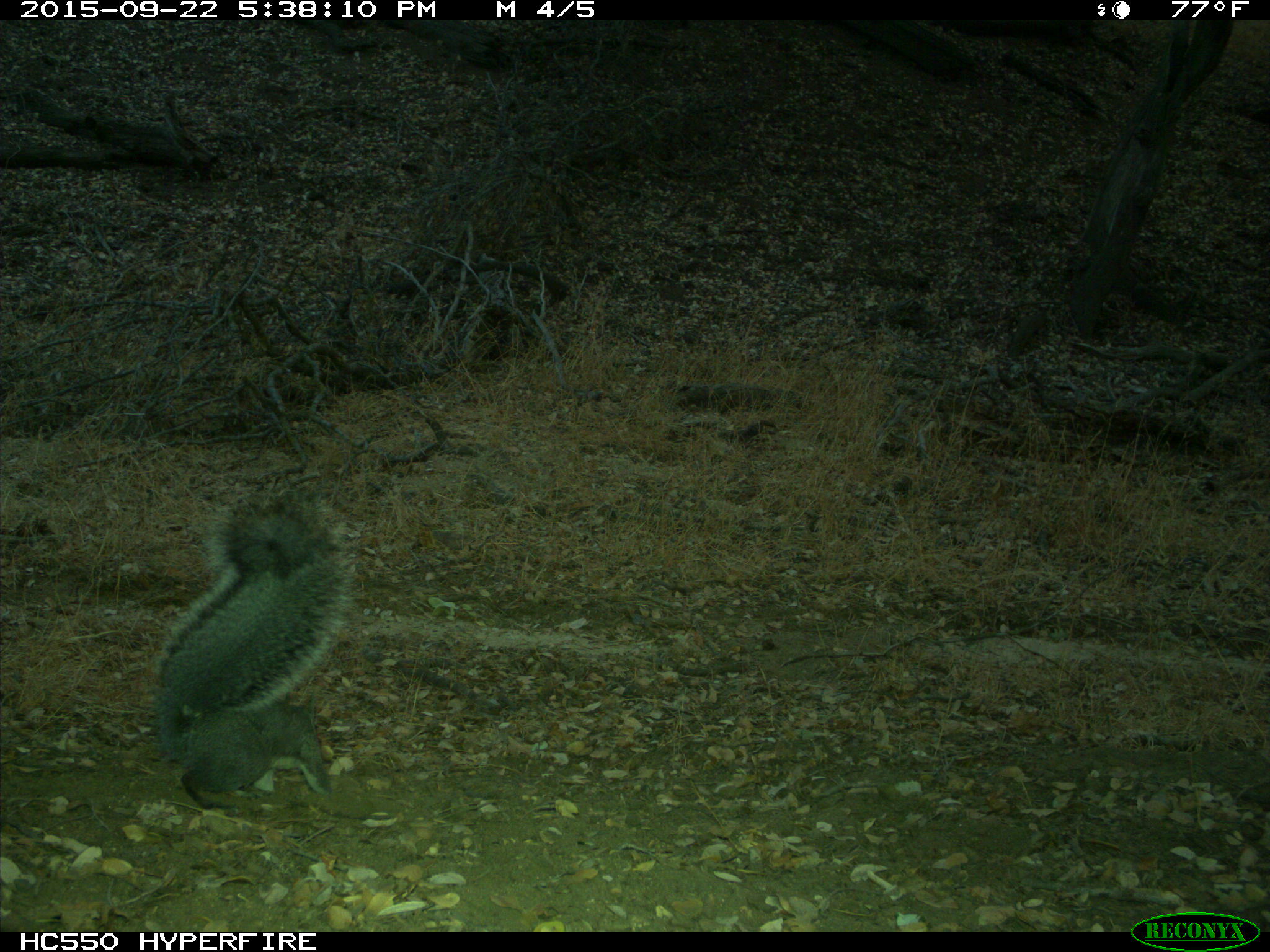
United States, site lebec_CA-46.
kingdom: Animalia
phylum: Chordata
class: Mammalia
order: Rodentia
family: Sciuridae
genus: Sciurus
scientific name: Sciurus carolinensis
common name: eastern gray squirrel